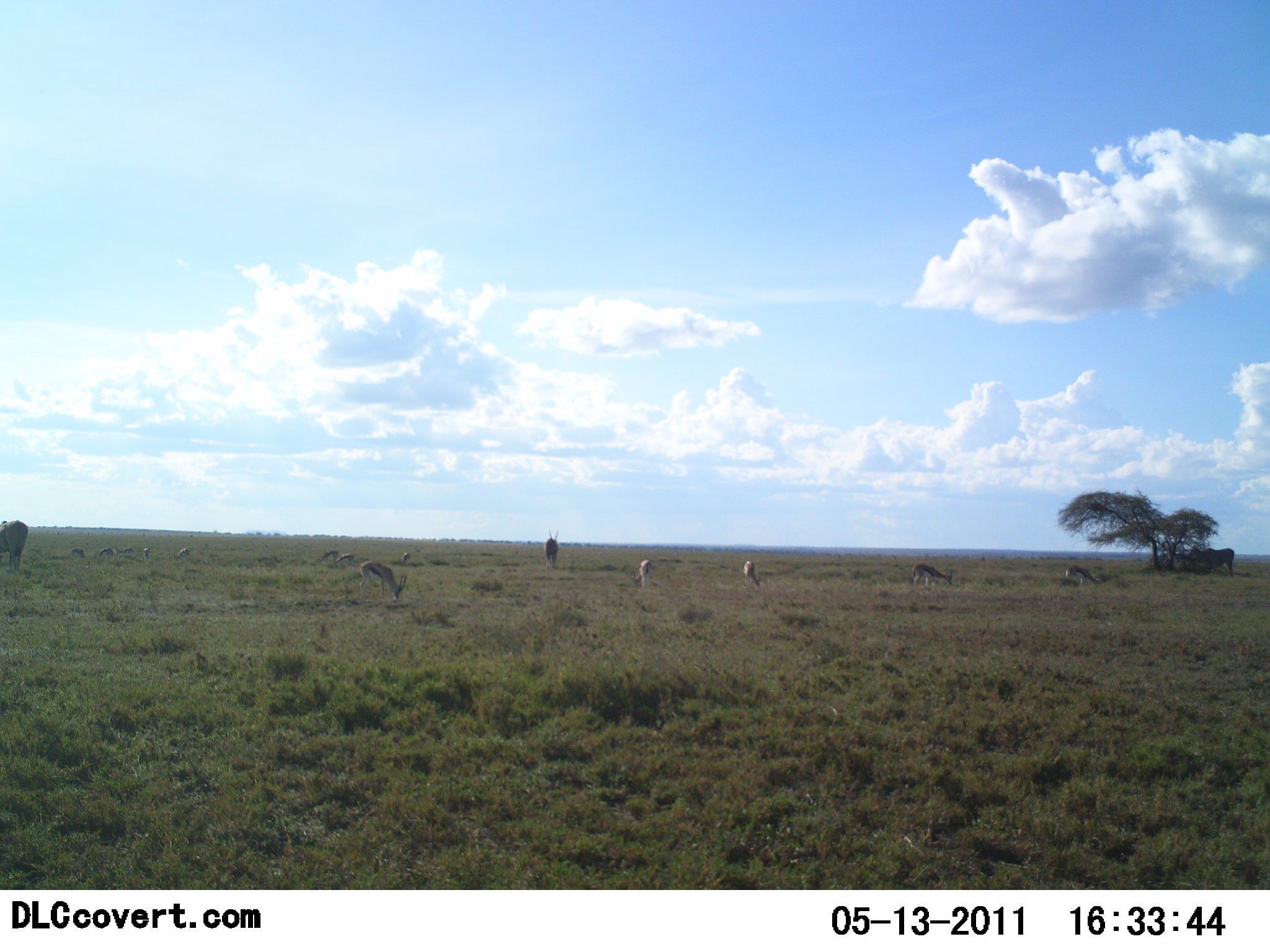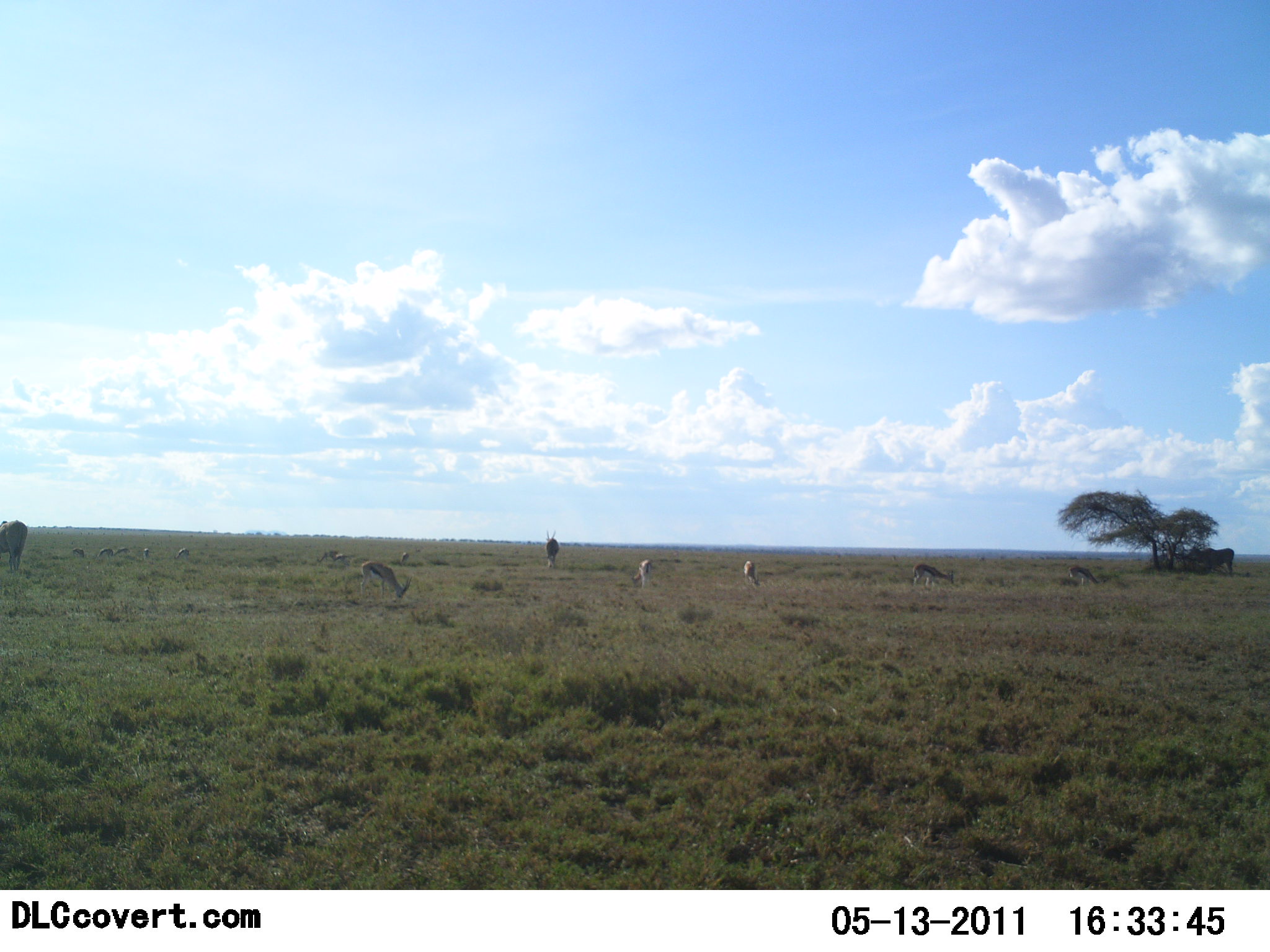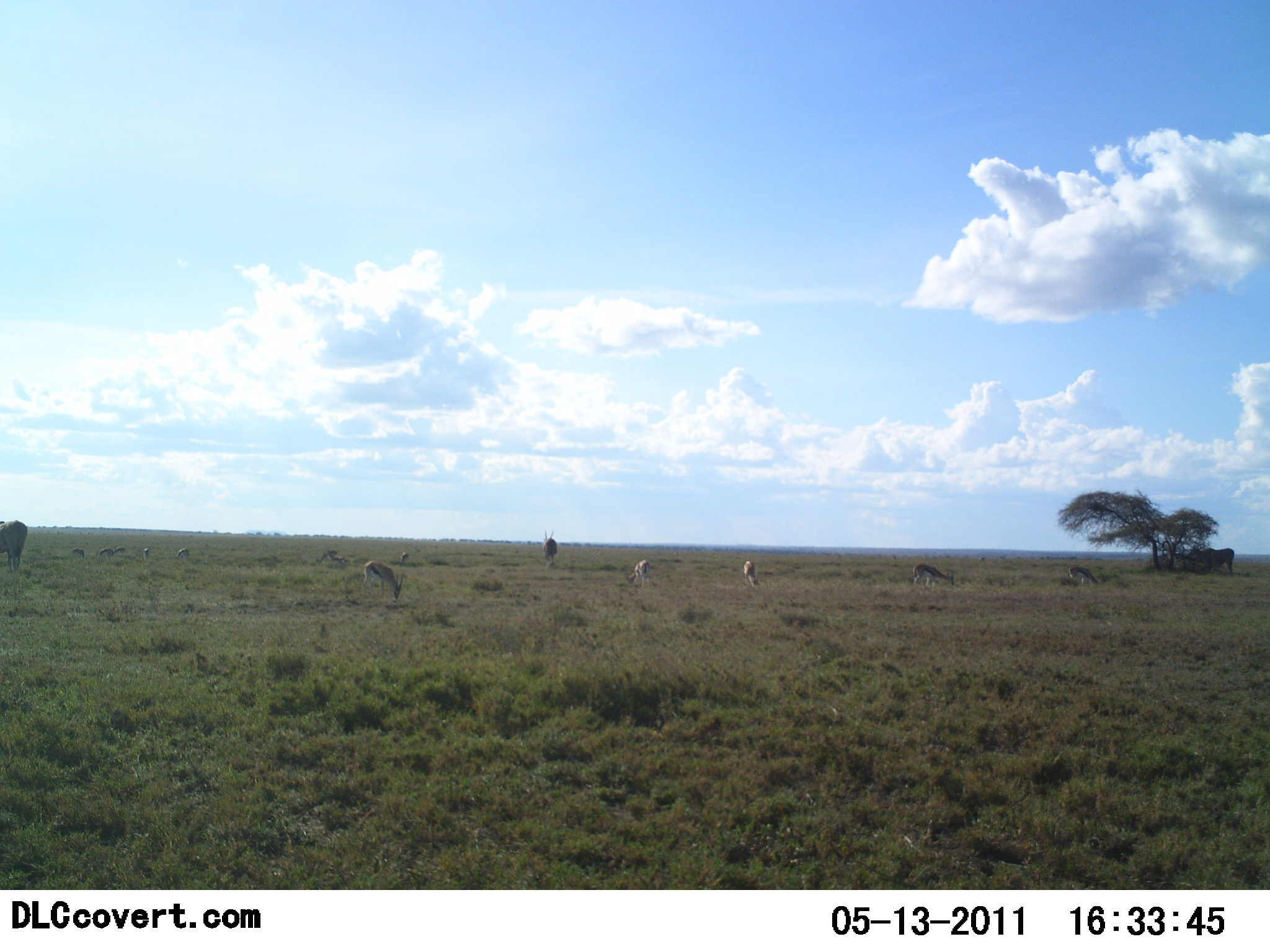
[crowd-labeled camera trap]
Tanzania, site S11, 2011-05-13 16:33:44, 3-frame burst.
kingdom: Animalia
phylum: Chordata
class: Mammalia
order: Artiodactyla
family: Bovidae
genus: Eudorcas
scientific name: Eudorcas thomsonii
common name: thomson's gazelle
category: gazellethomsons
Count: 8.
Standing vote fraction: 18%.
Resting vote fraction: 0%.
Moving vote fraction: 9%.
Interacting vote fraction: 0%.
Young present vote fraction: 0%.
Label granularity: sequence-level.